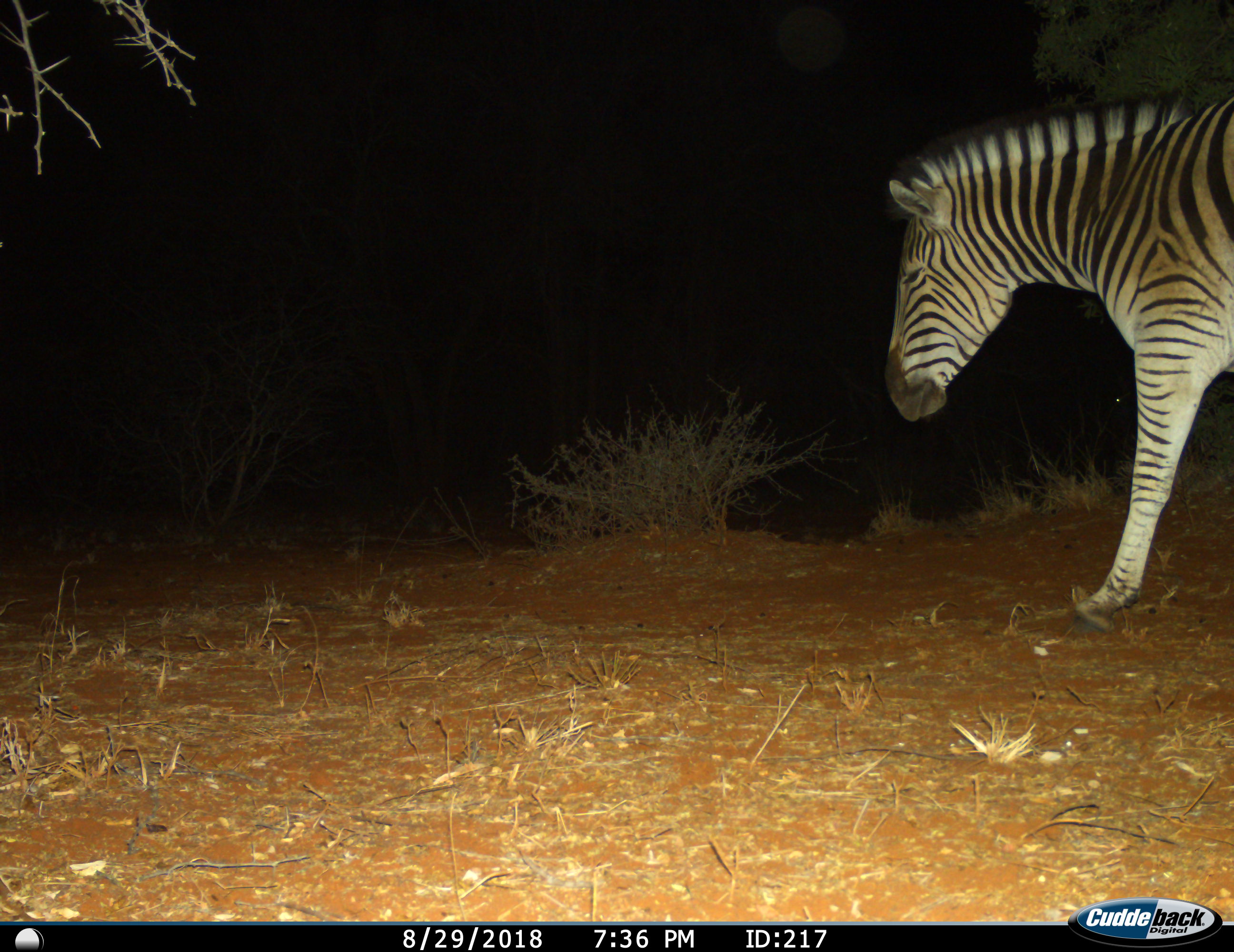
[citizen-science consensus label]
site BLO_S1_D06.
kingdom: Animalia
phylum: Chordata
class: Mammalia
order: Perissodactyla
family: Equidae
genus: Equus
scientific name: Equus quagga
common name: plains zebra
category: zebraplains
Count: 1.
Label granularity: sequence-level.